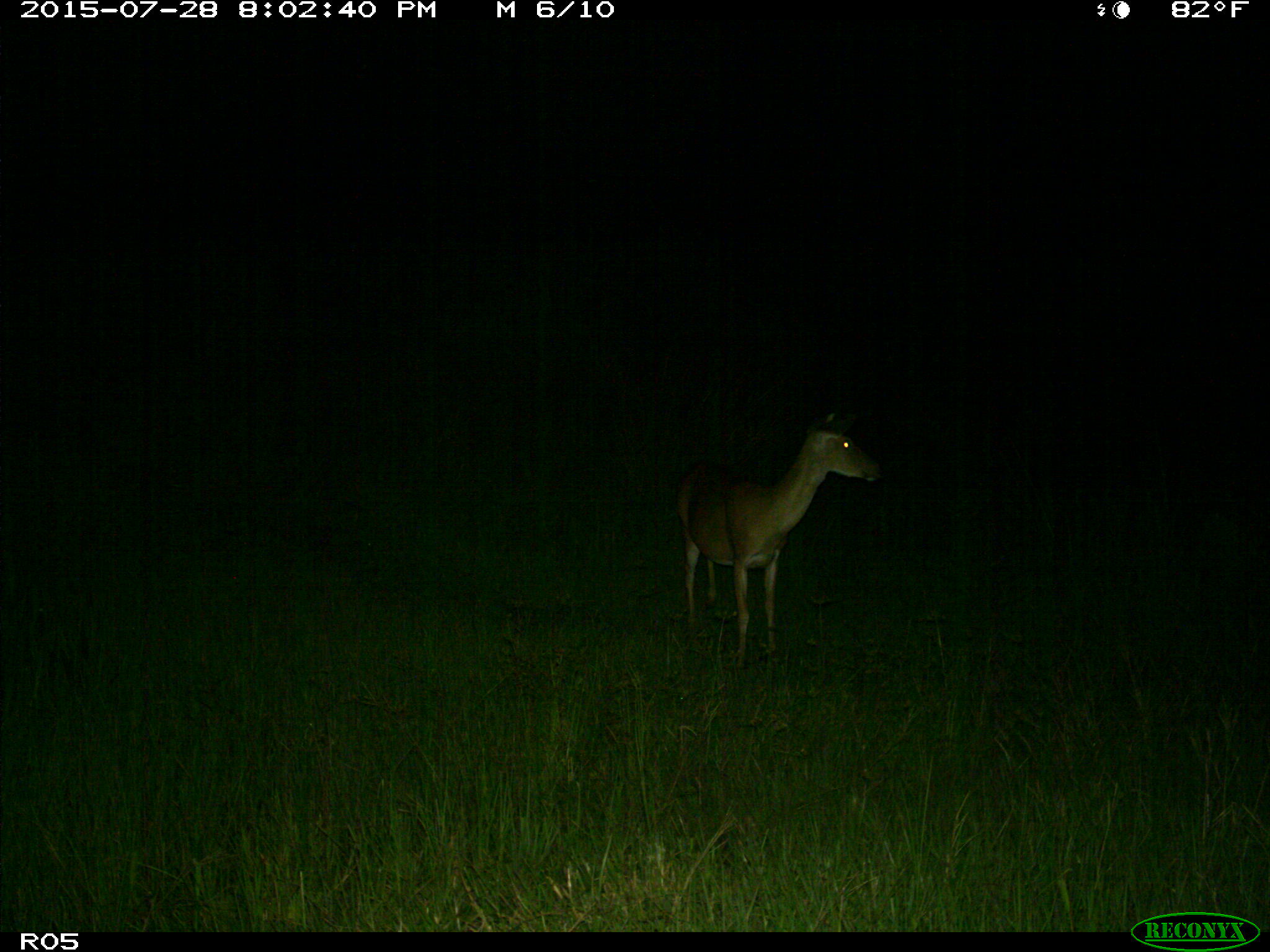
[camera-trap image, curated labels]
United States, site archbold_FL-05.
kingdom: Animalia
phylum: Chordata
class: Mammalia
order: Artiodactyla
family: Cervidae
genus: Odocoileus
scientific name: Odocoileus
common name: deer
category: unidentified deer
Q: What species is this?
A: Unidentified deer (deer) (Odocoileus).